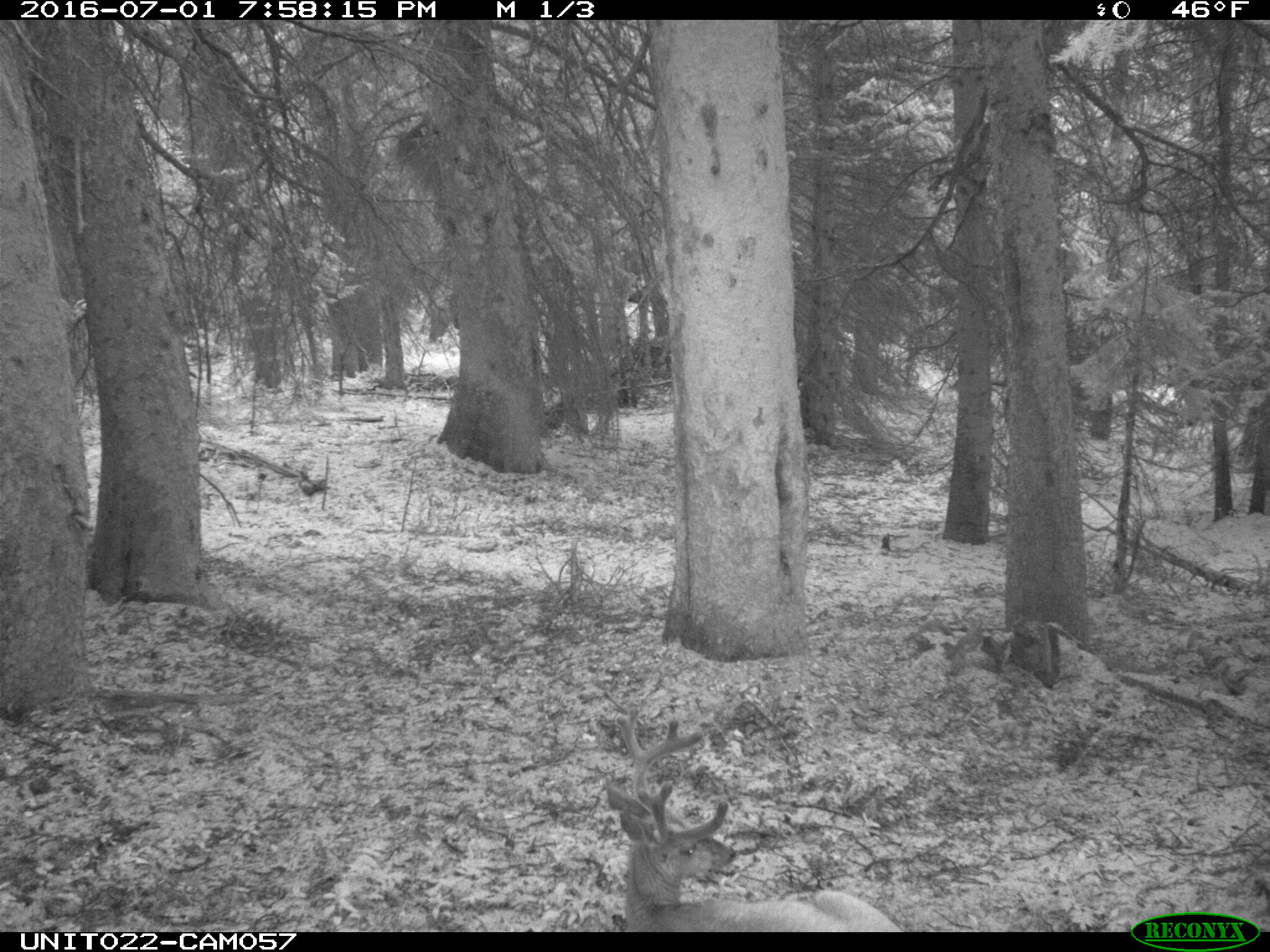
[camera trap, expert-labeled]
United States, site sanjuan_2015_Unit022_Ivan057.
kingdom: Animalia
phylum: Chordata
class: Mammalia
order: Artiodactyla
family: Cervidae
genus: Odocoileus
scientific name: Odocoileus hemionus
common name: mule deer